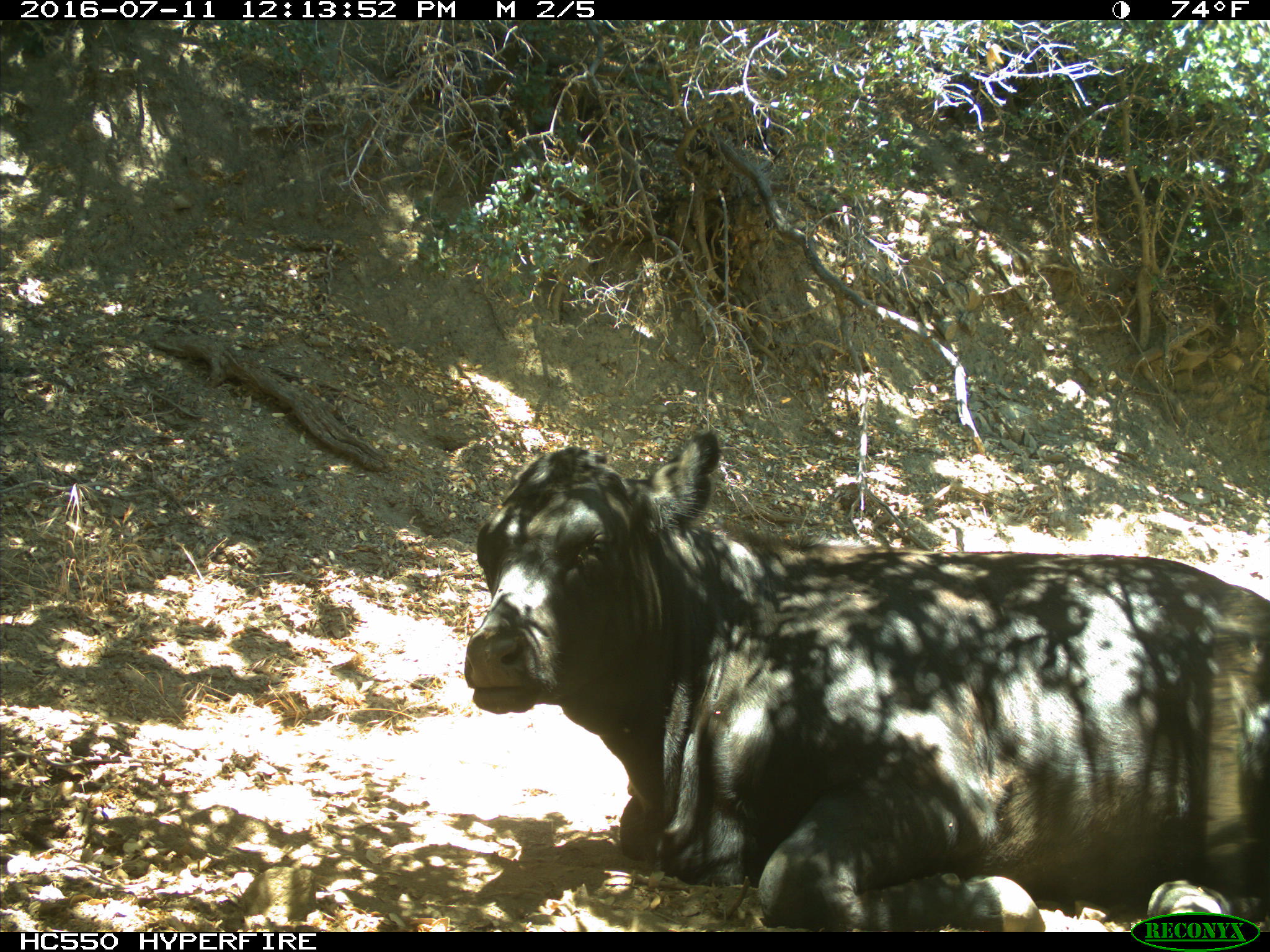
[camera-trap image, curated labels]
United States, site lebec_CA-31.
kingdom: Animalia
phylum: Chordata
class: Mammalia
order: Artiodactyla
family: Bovidae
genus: Bos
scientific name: Bos taurus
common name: domestic cow